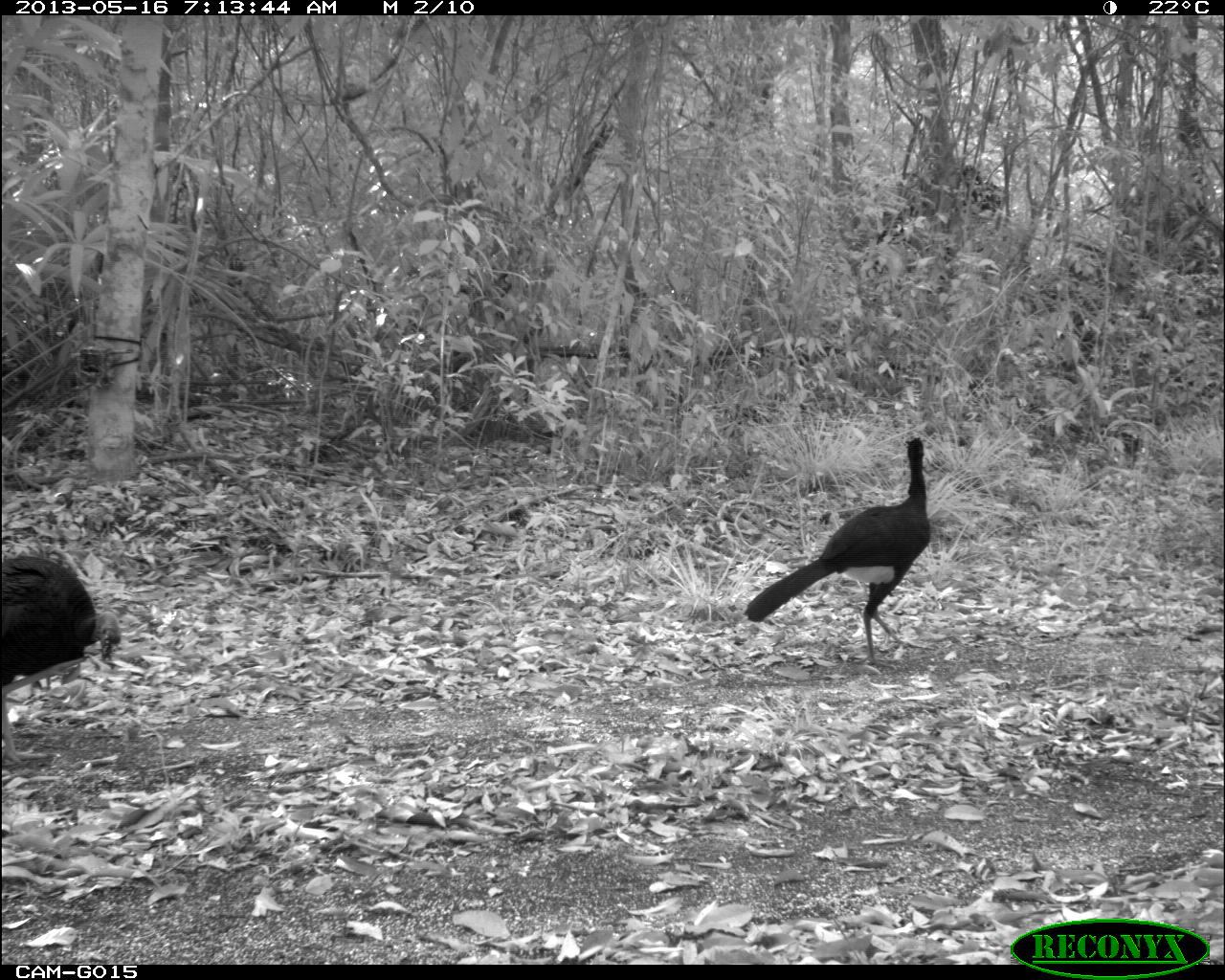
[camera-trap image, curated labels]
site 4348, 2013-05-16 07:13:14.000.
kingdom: Animalia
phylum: Chordata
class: Aves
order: Galliformes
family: Cracidae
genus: Crax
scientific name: Crax rubra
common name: great curassow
Crax rubra (great curassow), count 1, sex male.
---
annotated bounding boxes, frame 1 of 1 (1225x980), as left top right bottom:
crax rubra: 741 435 932 671; 2 552 122 773